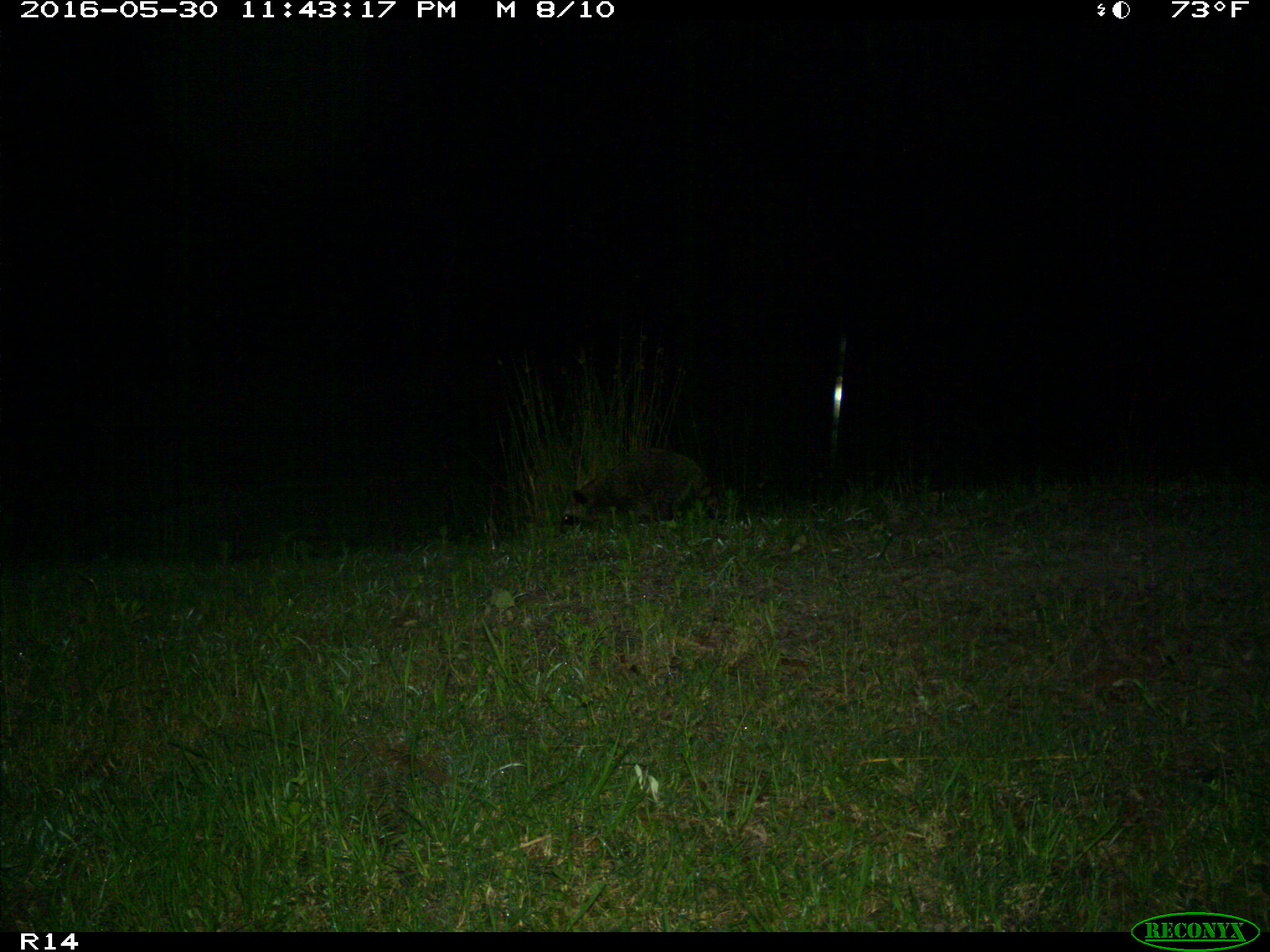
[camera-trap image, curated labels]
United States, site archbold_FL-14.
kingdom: Animalia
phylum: Chordata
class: Mammalia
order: Carnivora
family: Procyonidae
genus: Procyon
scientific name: Procyon lotor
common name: common raccoon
Procyon lotor (common raccoon).